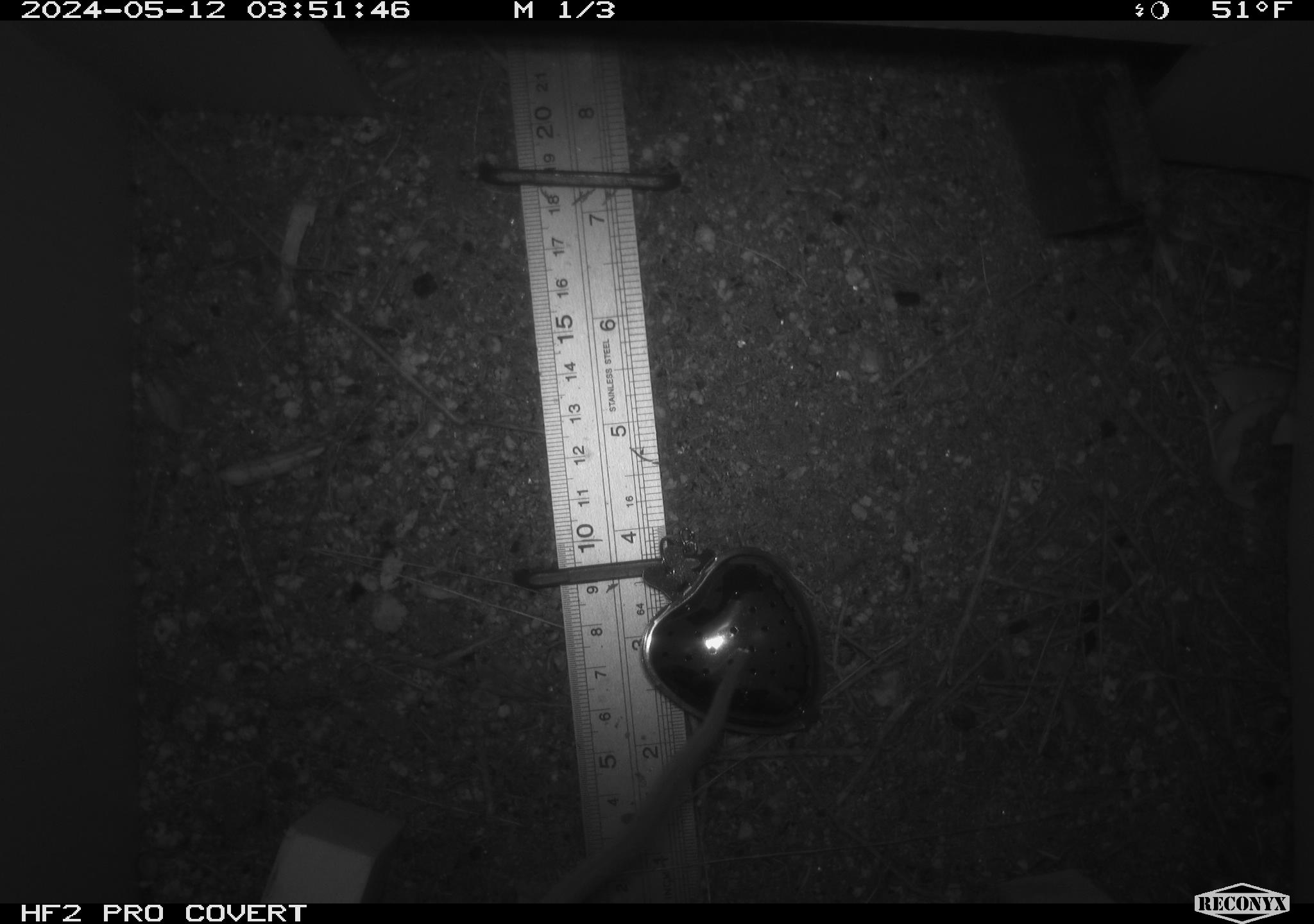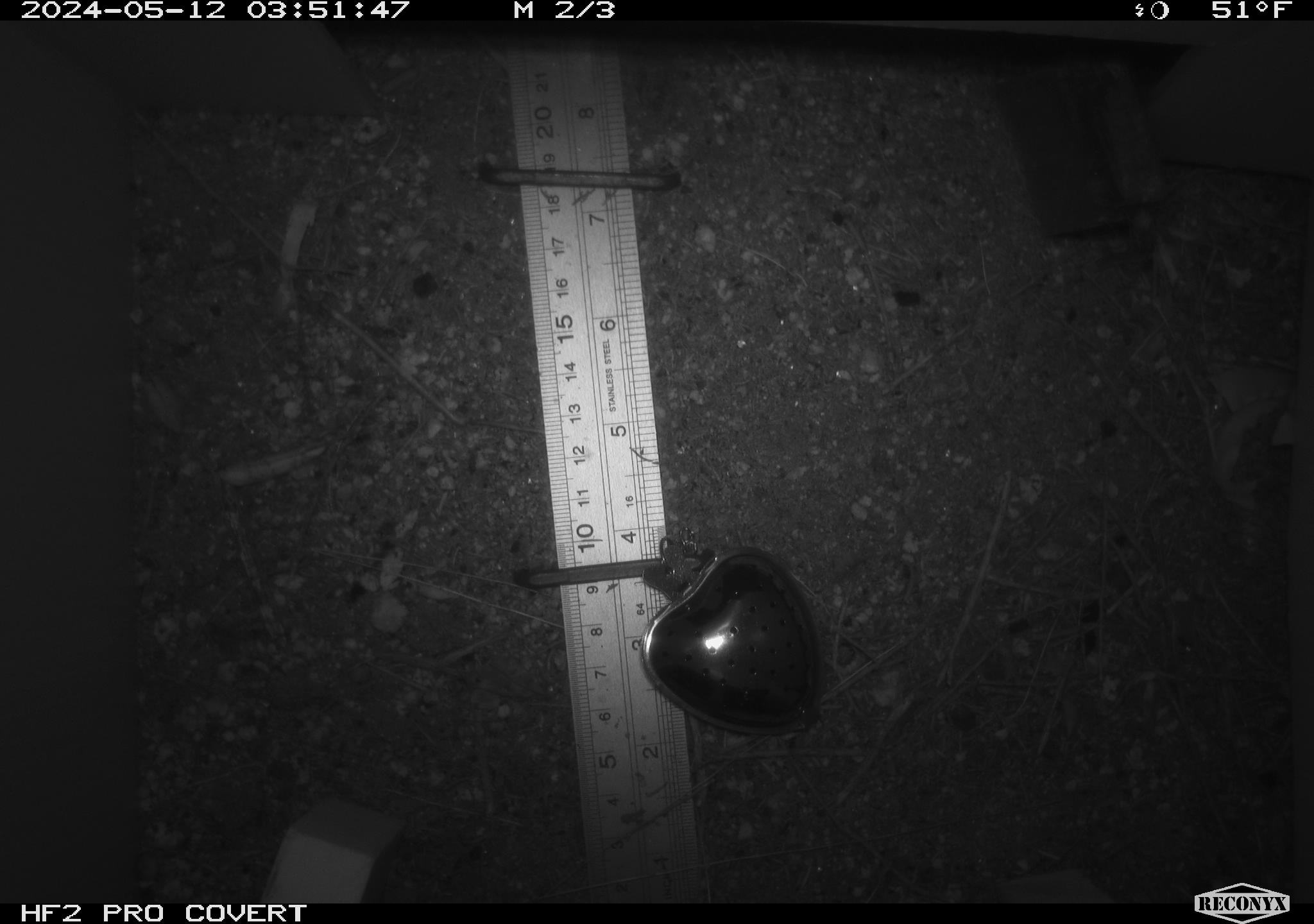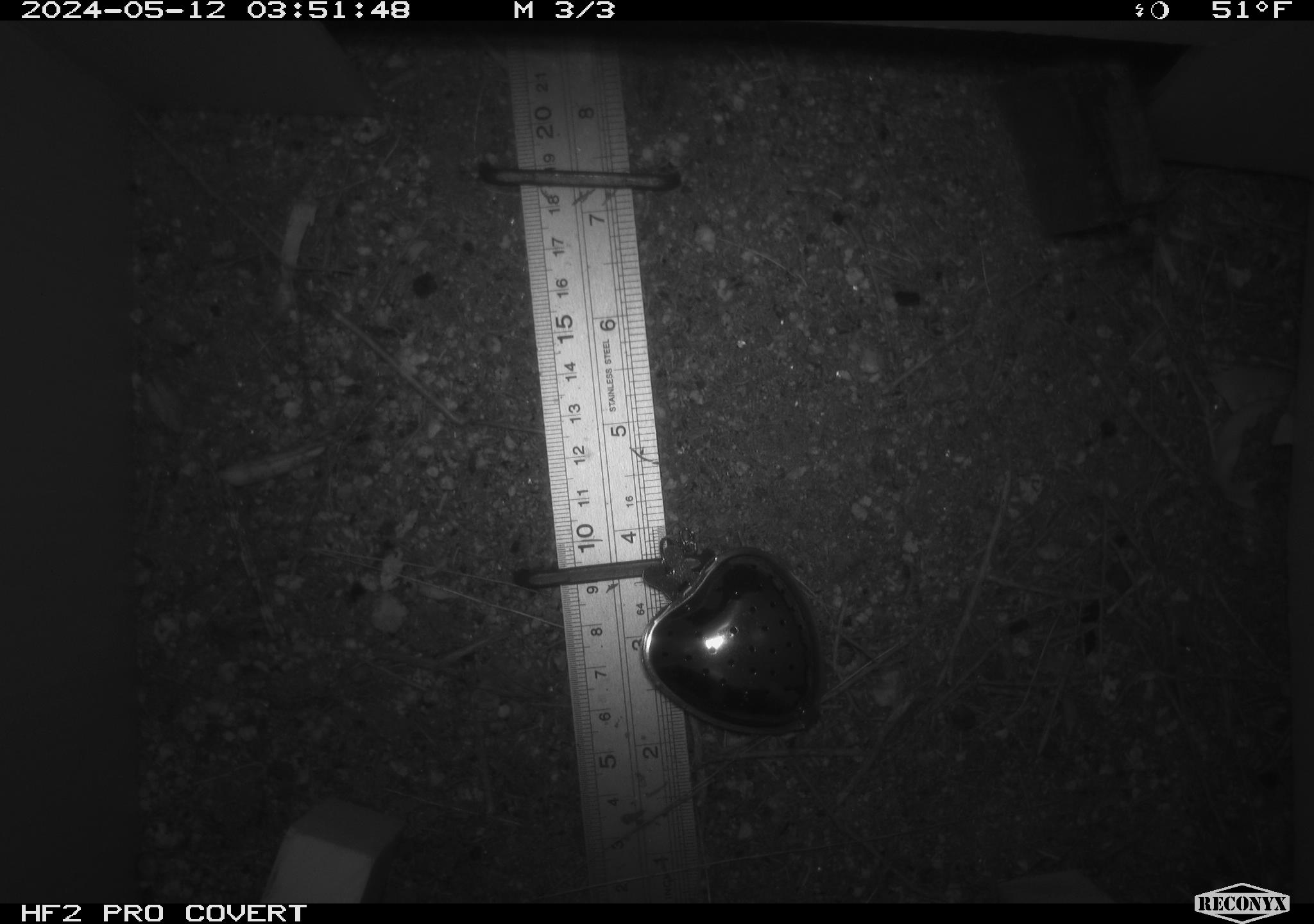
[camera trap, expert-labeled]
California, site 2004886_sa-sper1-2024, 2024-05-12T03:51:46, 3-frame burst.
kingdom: Animalia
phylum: Chordata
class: Mammalia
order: Rodentia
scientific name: Rodentia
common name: woodrat or rat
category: woodrat or rat species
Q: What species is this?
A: Woodrat or rat species (woodrat or rat) (Rodentia).